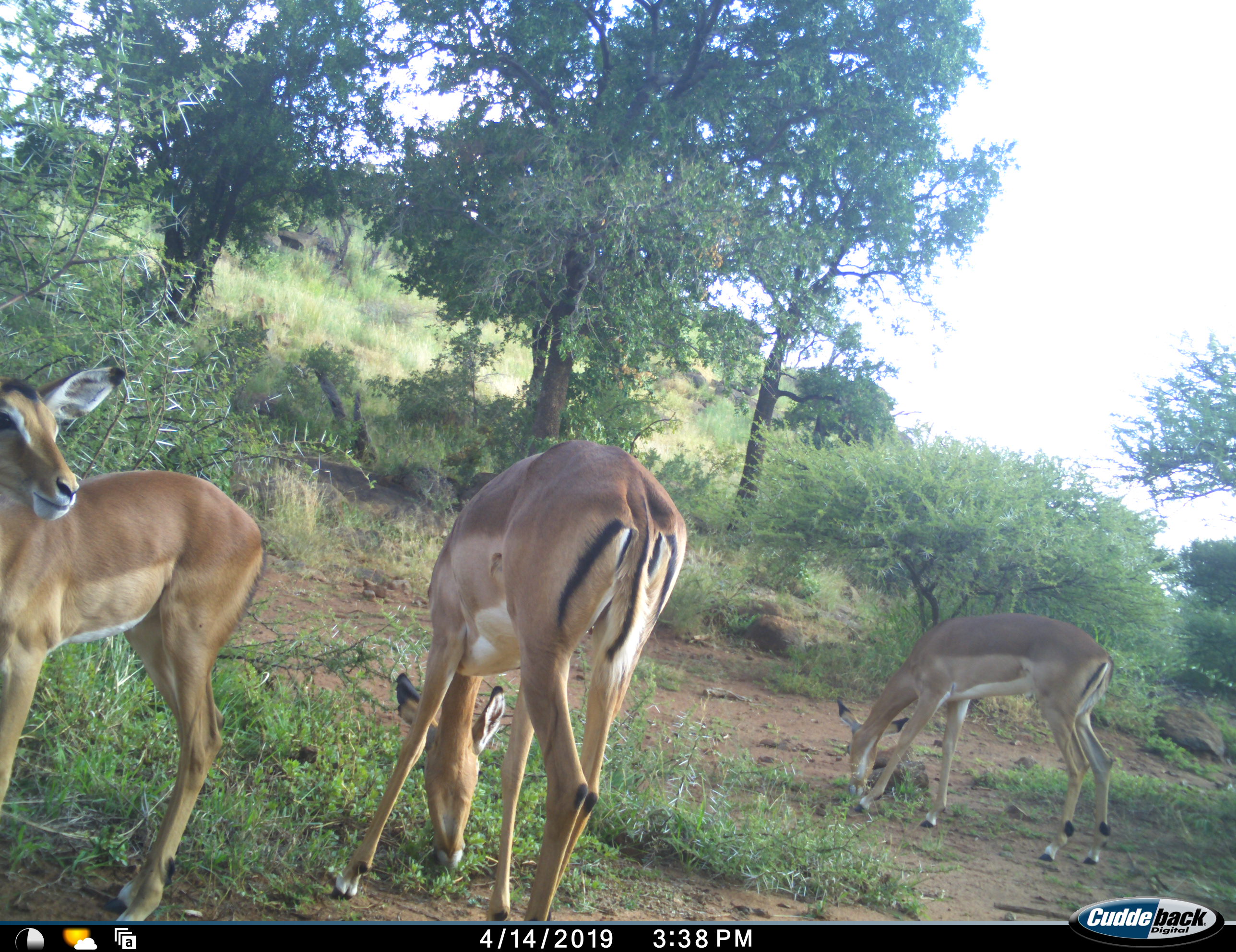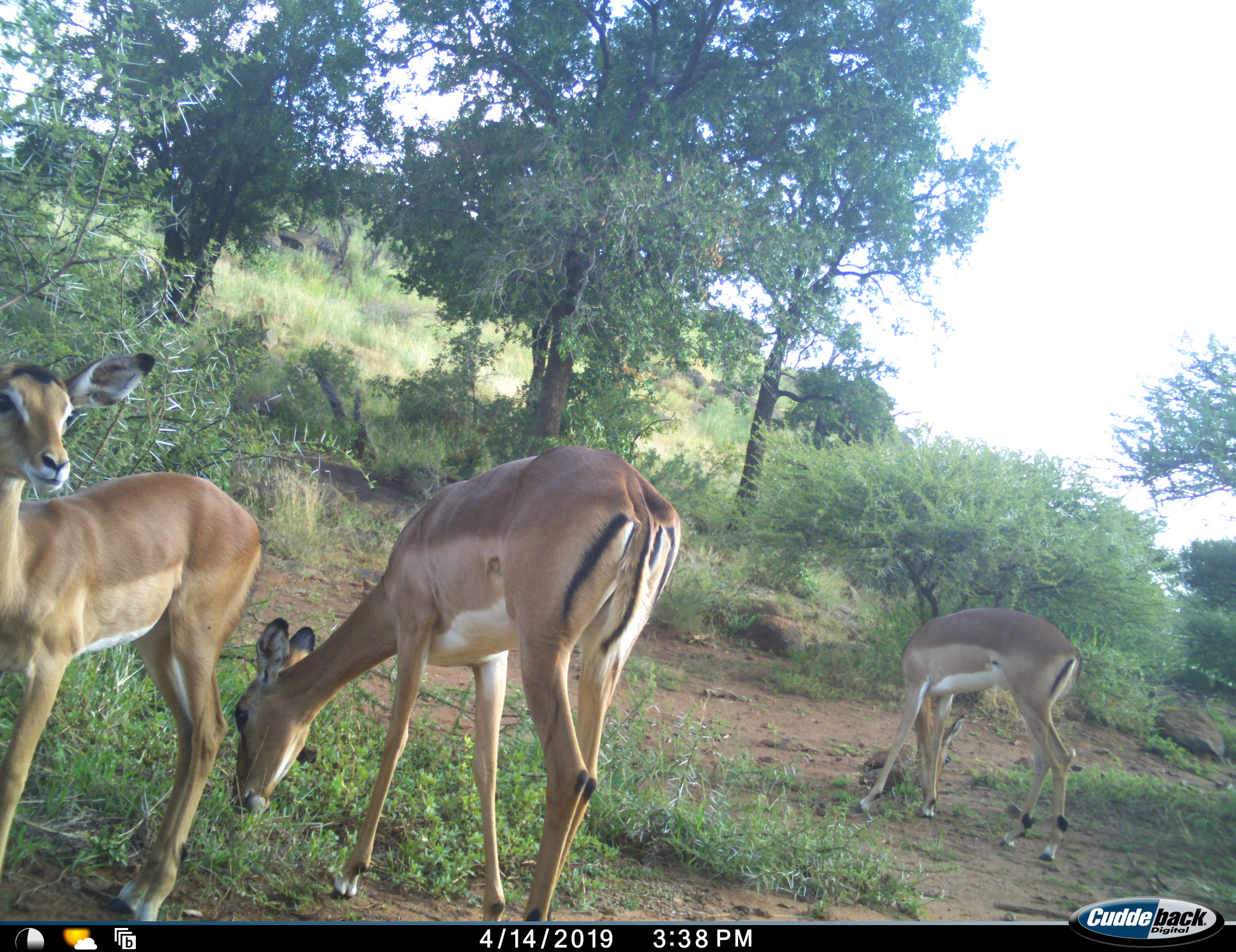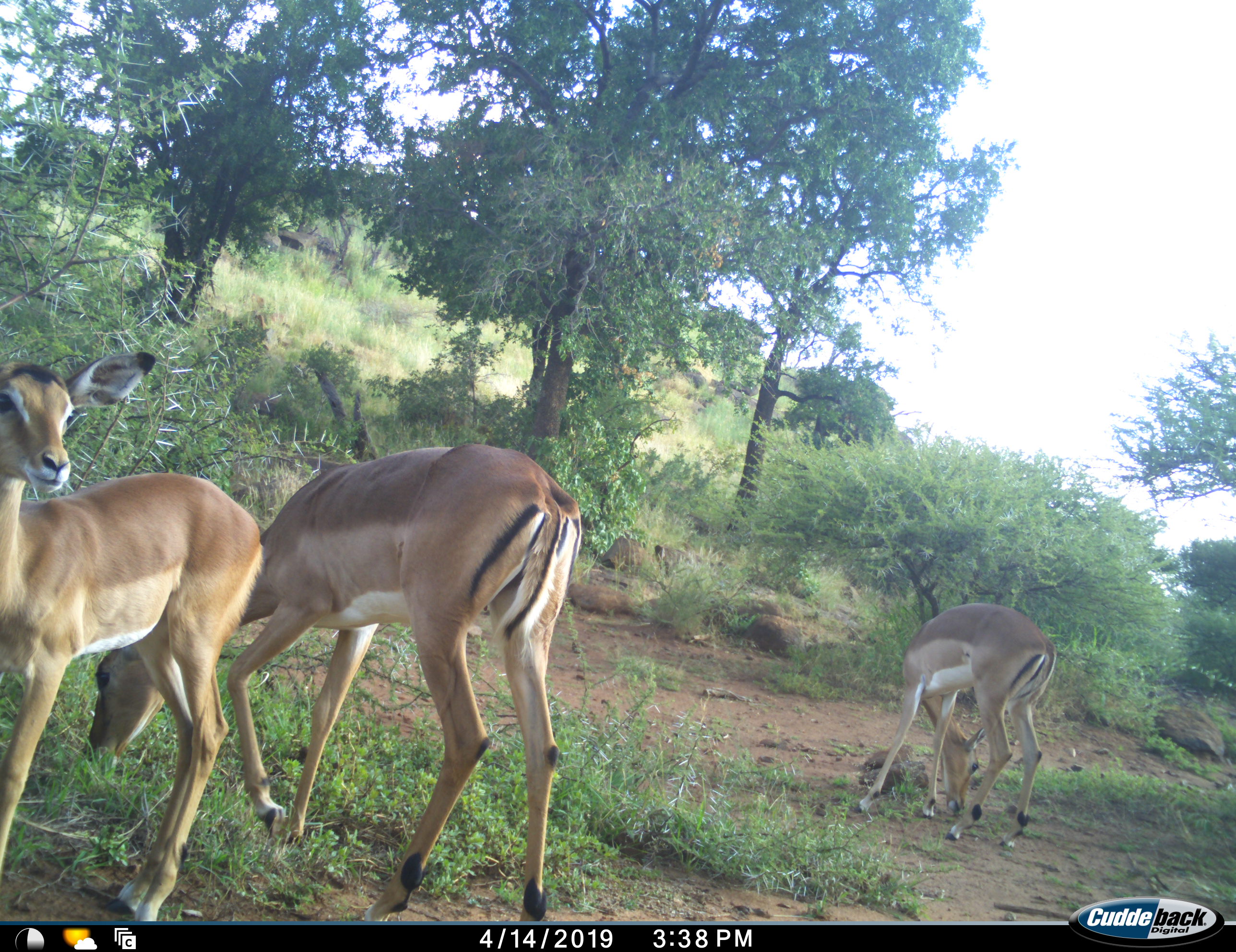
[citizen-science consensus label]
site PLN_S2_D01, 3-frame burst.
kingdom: Animalia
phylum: Chordata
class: Mammalia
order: Artiodactyla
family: Bovidae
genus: Aepyceros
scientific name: Aepyceros melampus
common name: impala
Impala (Aepyceros melampus), count 3. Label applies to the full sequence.